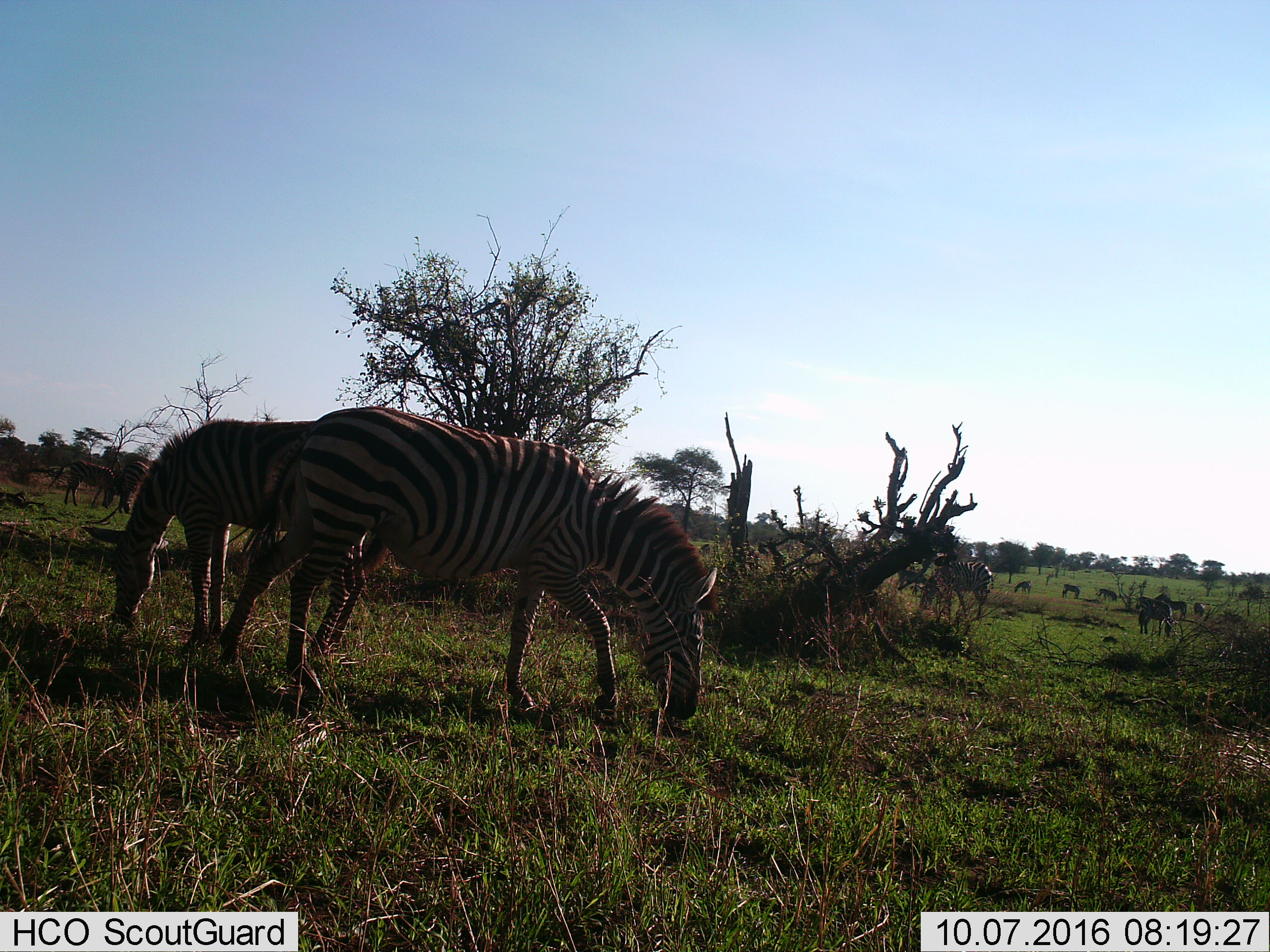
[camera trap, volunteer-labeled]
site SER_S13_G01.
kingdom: Animalia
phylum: Chordata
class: Mammalia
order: Perissodactyla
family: Equidae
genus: Equus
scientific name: Equus quagga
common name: plains zebra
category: zebraplains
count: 10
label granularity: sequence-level